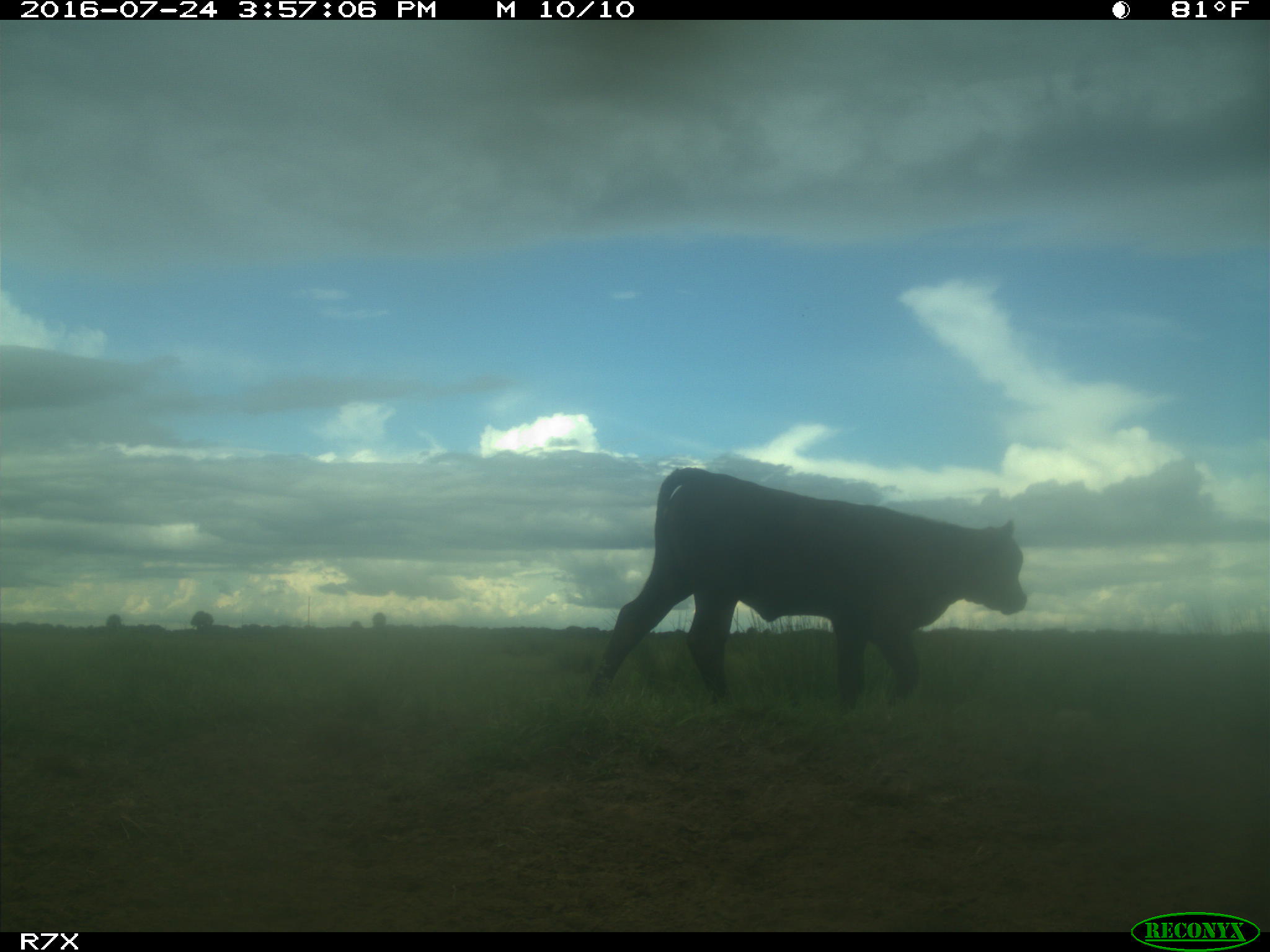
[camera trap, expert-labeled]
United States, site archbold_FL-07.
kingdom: Animalia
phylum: Chordata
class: Mammalia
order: Artiodactyla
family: Bovidae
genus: Bos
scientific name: Bos taurus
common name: domestic cow